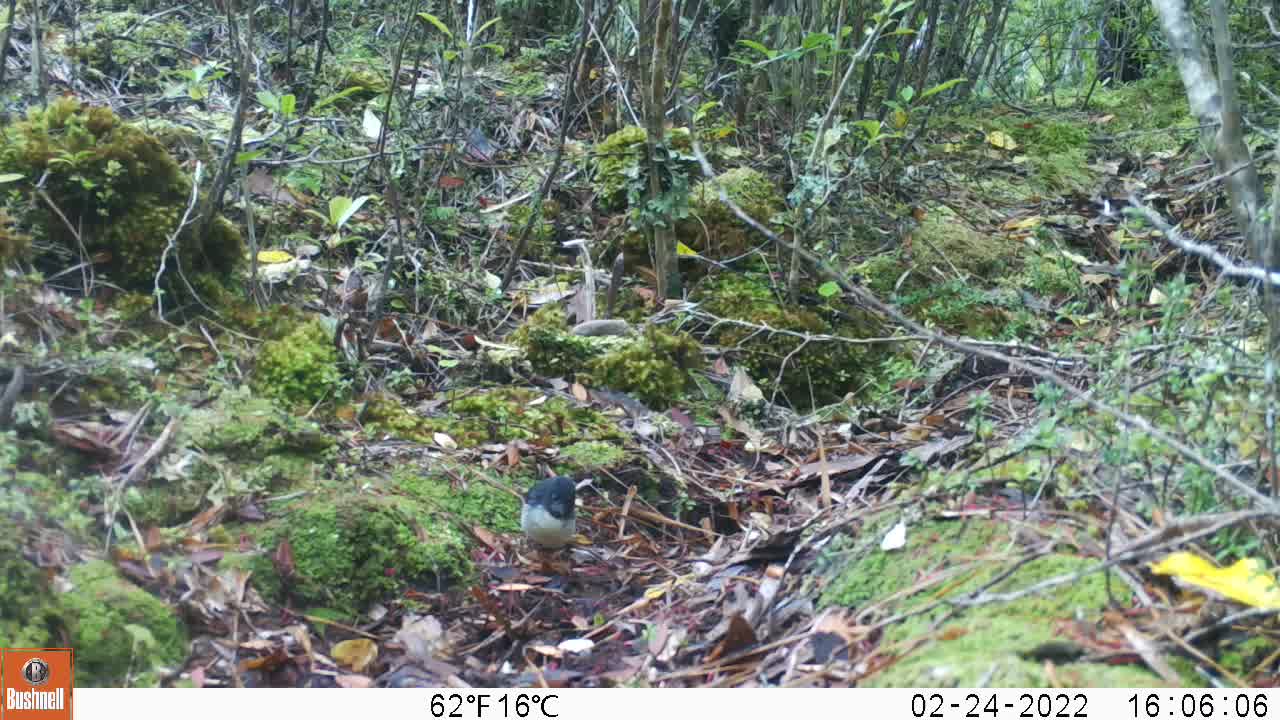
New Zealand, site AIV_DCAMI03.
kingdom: Animalia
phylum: Chordata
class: Aves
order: Passeriformes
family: Petroicidae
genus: Petroica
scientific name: Petroica macrocephala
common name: tomtit